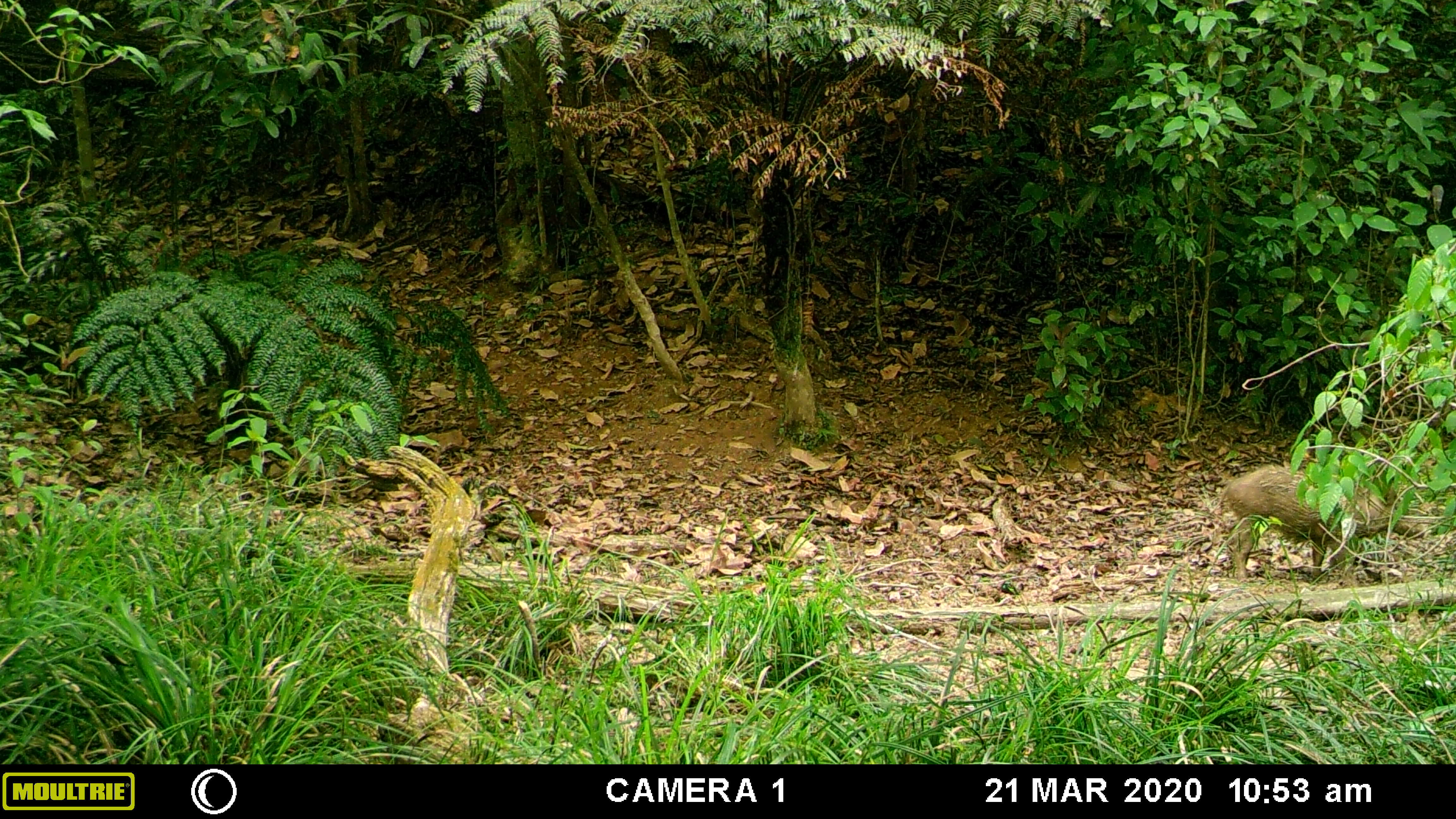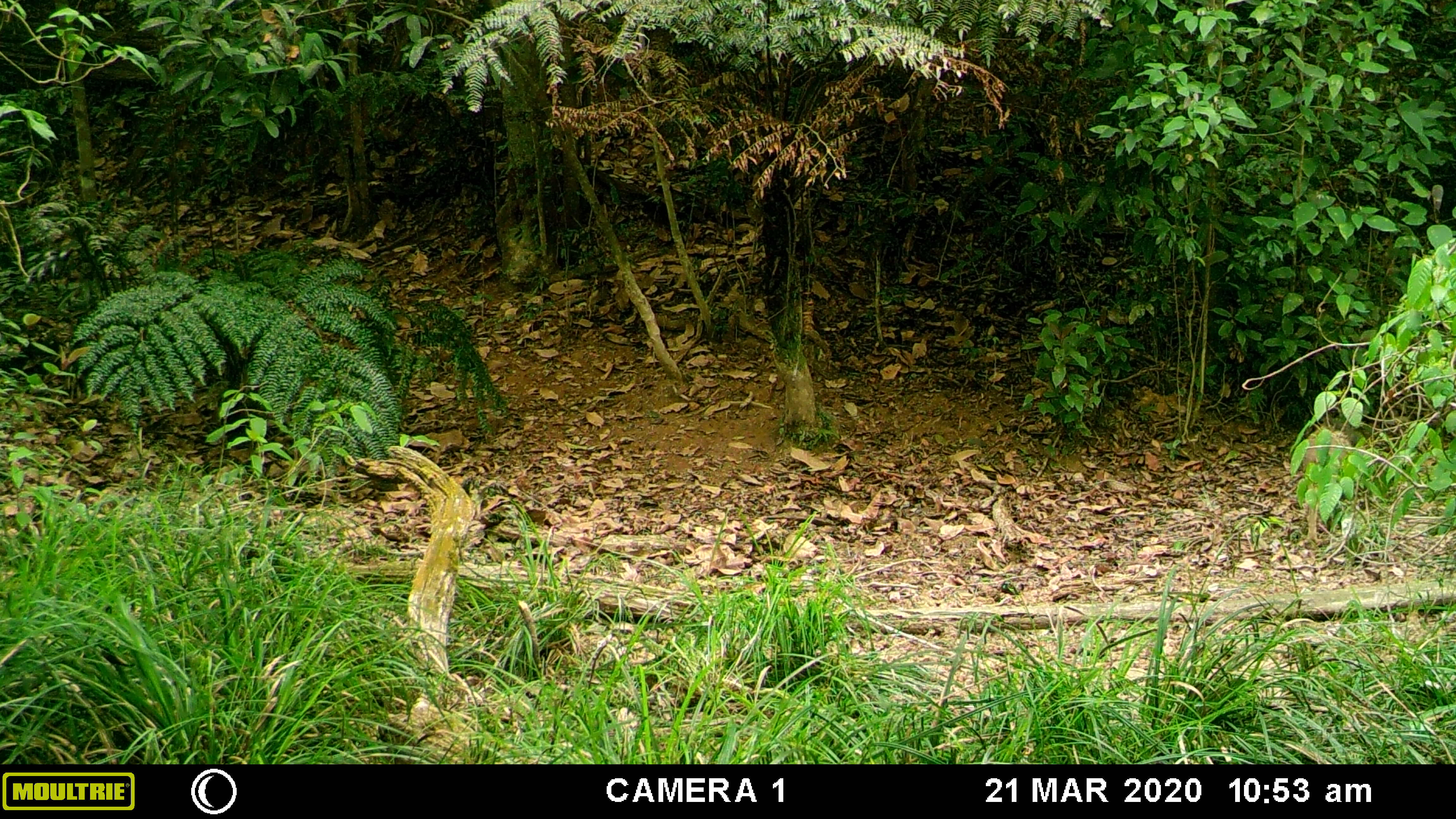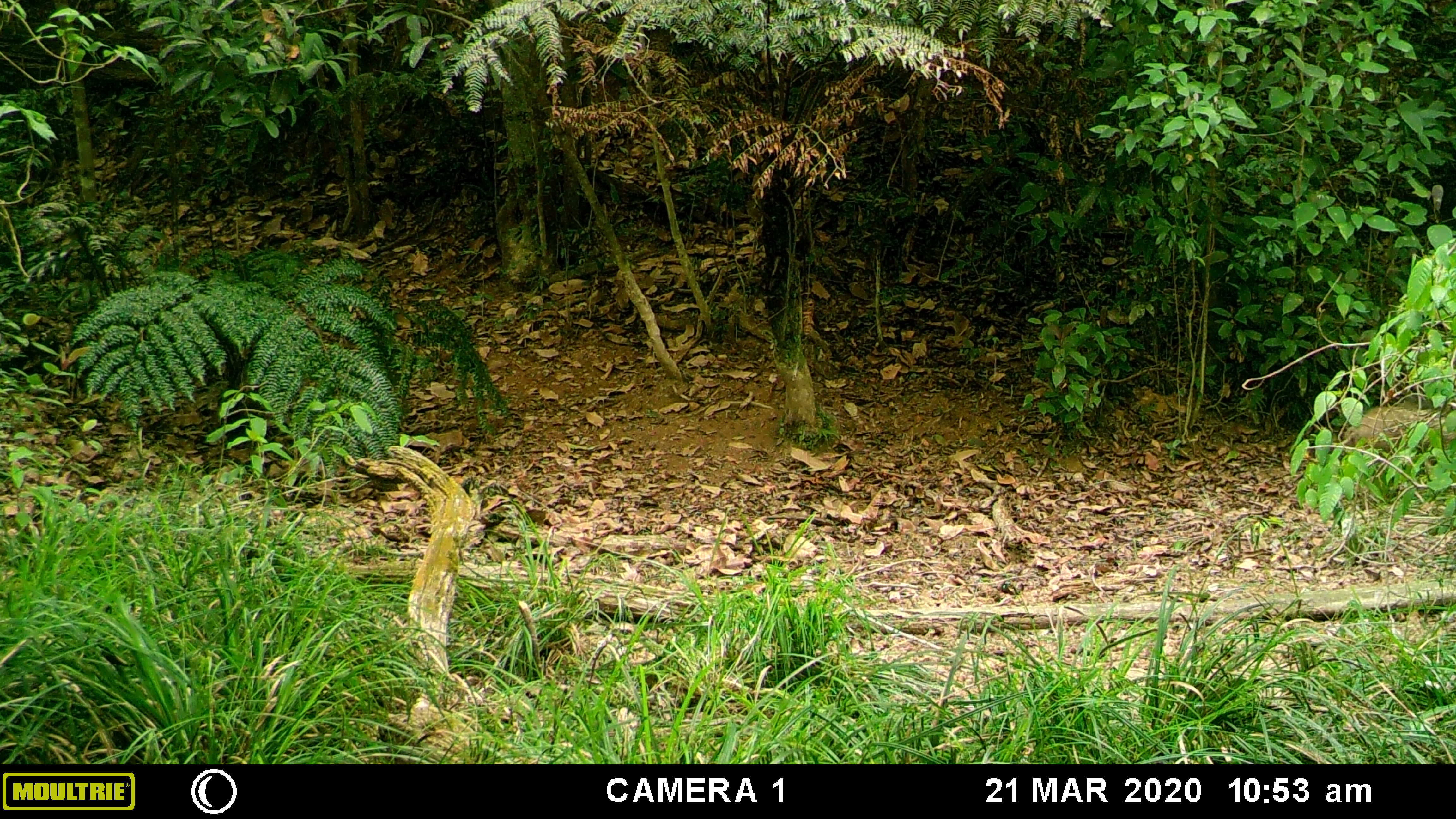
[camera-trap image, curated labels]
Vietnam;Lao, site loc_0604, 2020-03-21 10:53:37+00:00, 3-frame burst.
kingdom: Animalia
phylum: Chordata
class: Mammalia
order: Artiodactyla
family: Suidae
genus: Sus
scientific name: Sus scrofa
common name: eurasian wild pig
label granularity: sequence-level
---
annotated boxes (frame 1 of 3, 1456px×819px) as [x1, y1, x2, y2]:
eurasian wild pig: [1209, 464, 1415, 582]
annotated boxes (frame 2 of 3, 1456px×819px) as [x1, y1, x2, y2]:
eurasian wild pig: [1301, 422, 1351, 539]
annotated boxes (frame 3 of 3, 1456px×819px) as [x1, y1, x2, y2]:
eurasian wild pig: [1343, 401, 1456, 454]